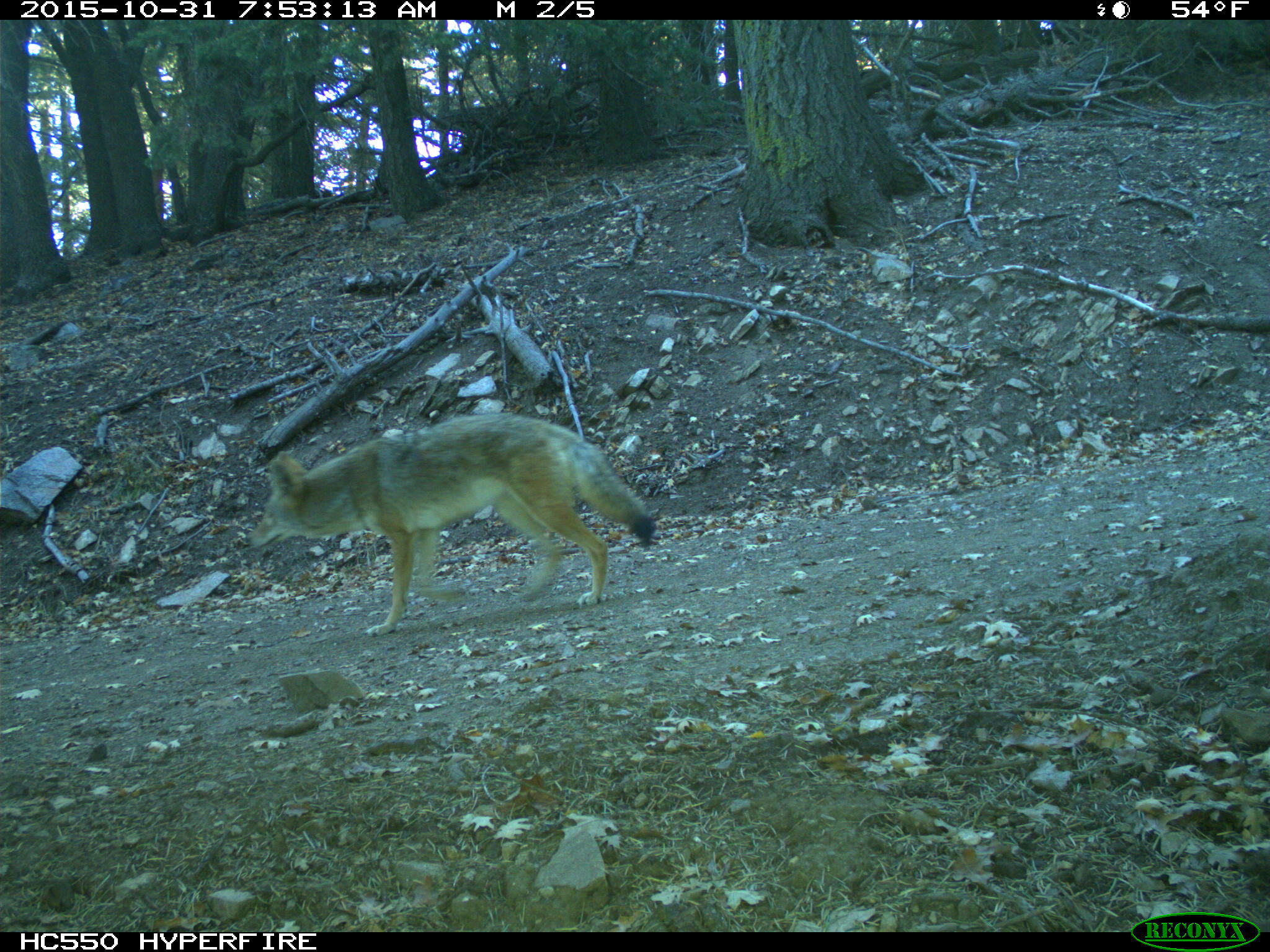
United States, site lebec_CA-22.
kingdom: Animalia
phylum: Chordata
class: Mammalia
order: Carnivora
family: Canidae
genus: Canis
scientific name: Canis latrans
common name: coyote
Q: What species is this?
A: Canis latrans (coyote).